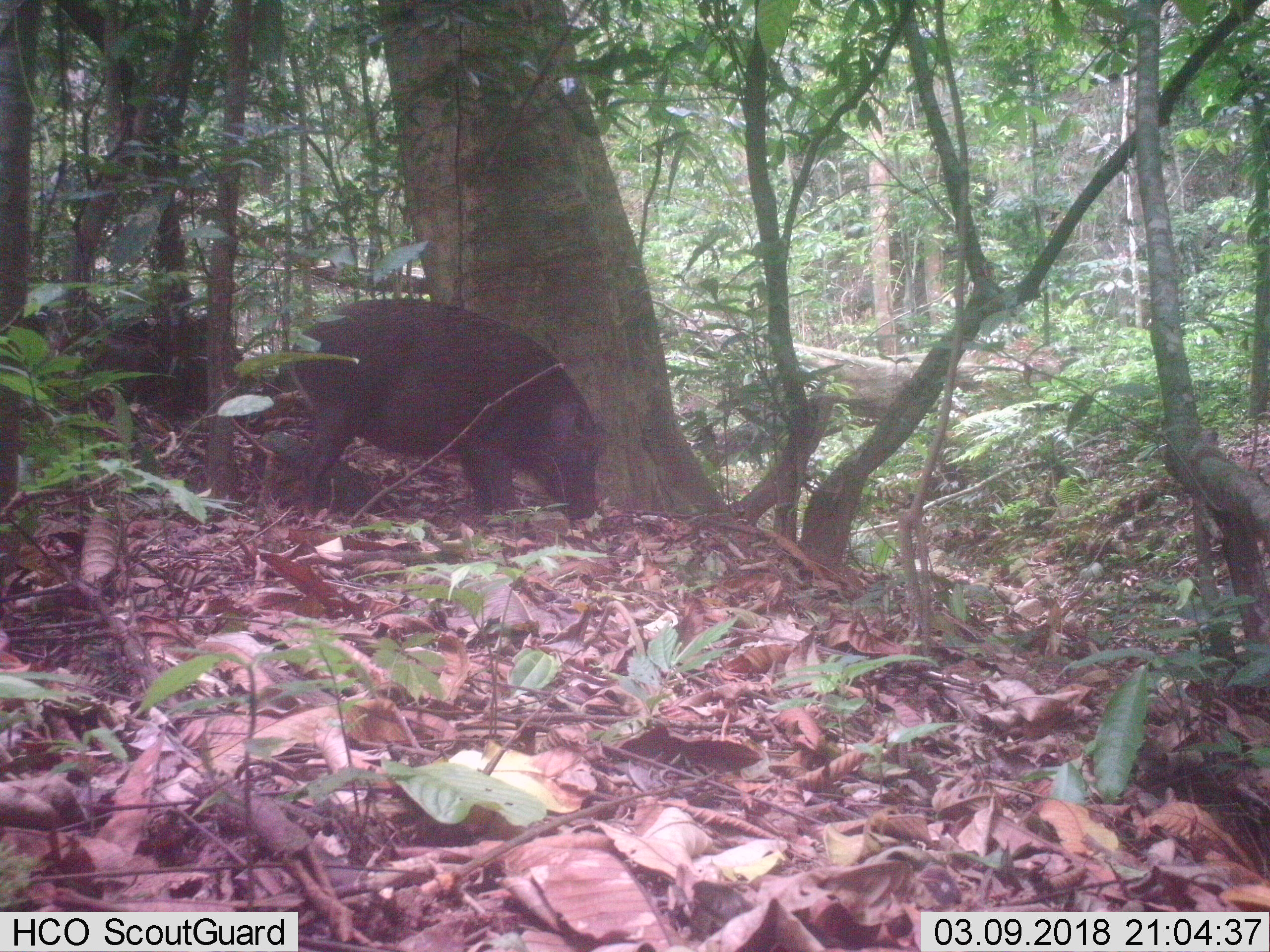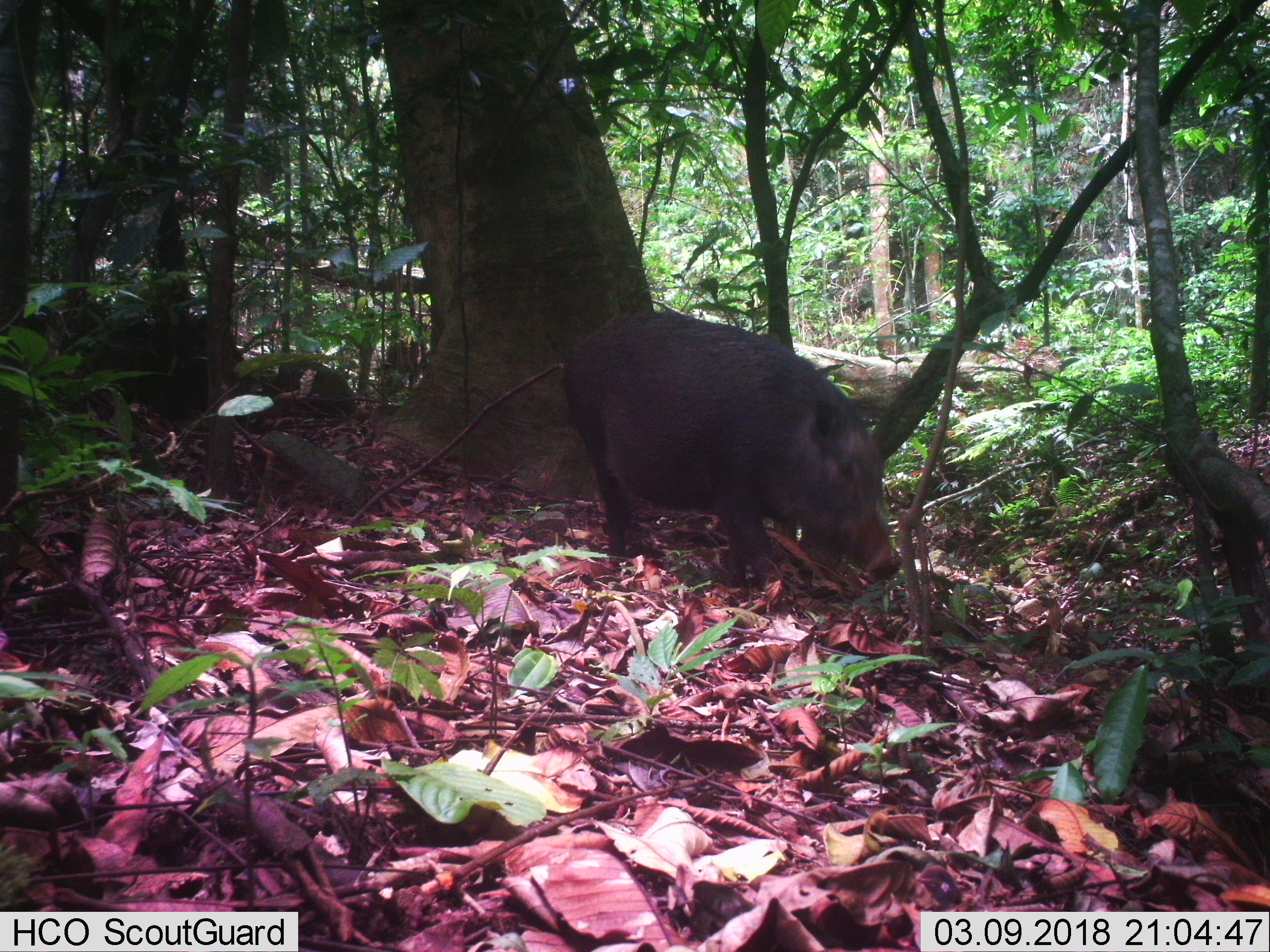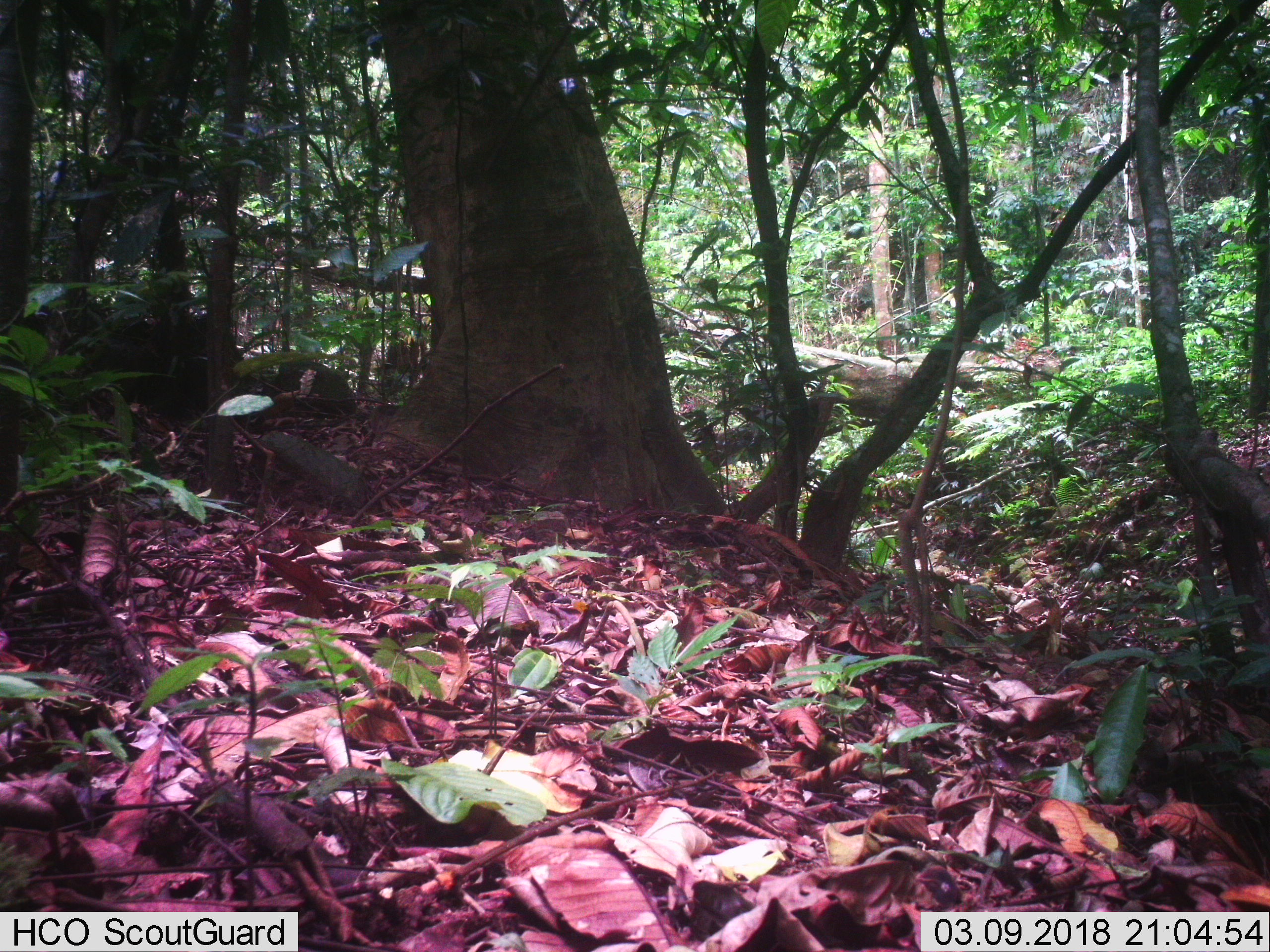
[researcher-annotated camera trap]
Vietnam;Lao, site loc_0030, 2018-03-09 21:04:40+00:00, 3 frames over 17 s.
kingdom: Animalia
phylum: Chordata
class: Mammalia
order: Artiodactyla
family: Suidae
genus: Sus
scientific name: Sus scrofa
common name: eurasian wild pig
Eurasian wild pig (Sus scrofa). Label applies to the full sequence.